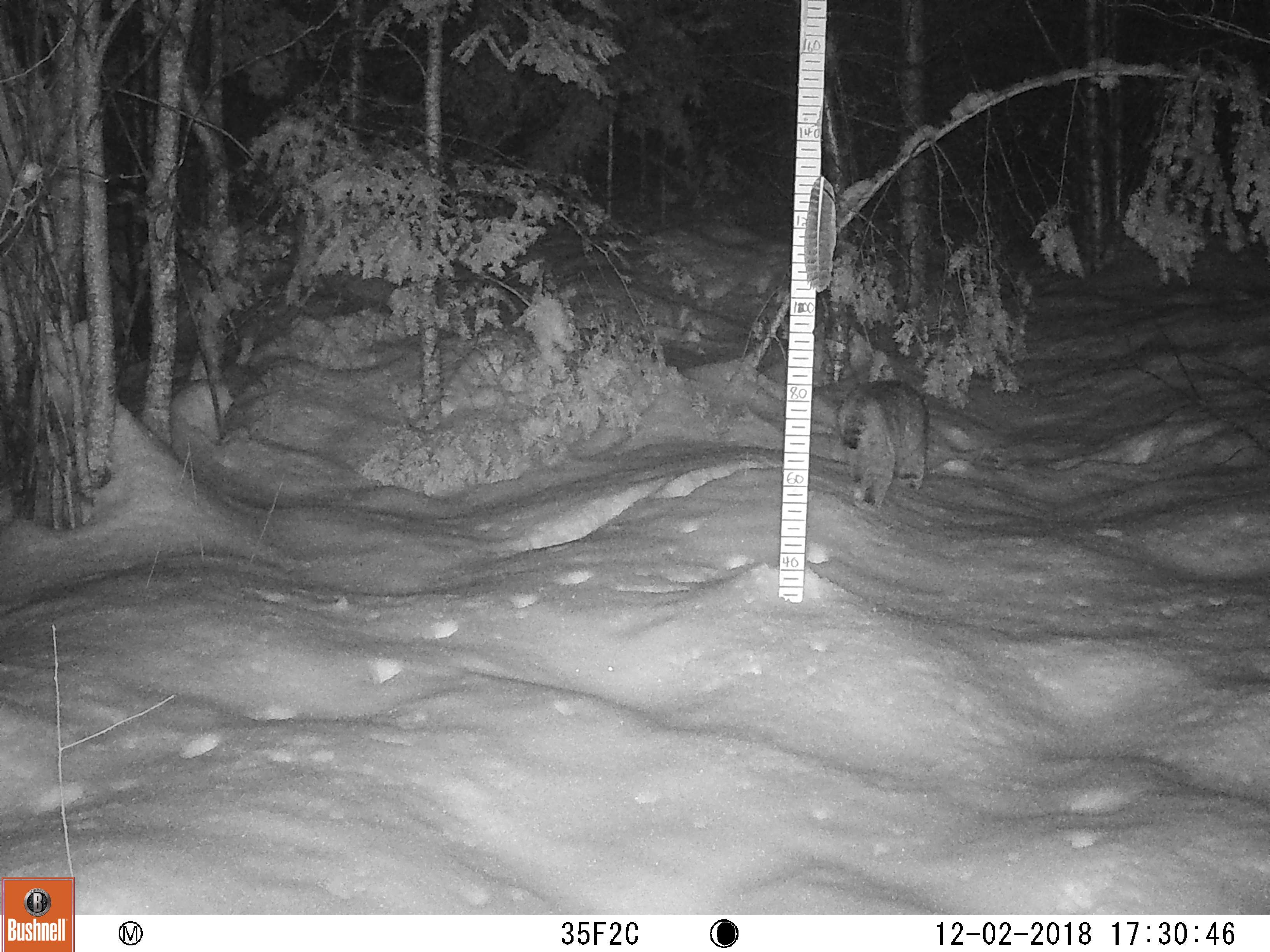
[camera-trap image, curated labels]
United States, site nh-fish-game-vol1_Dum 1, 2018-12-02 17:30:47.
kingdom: Animalia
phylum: Chordata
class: Mammalia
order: Carnivora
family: Felidae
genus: Lynx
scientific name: Lynx rufus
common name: bobcat